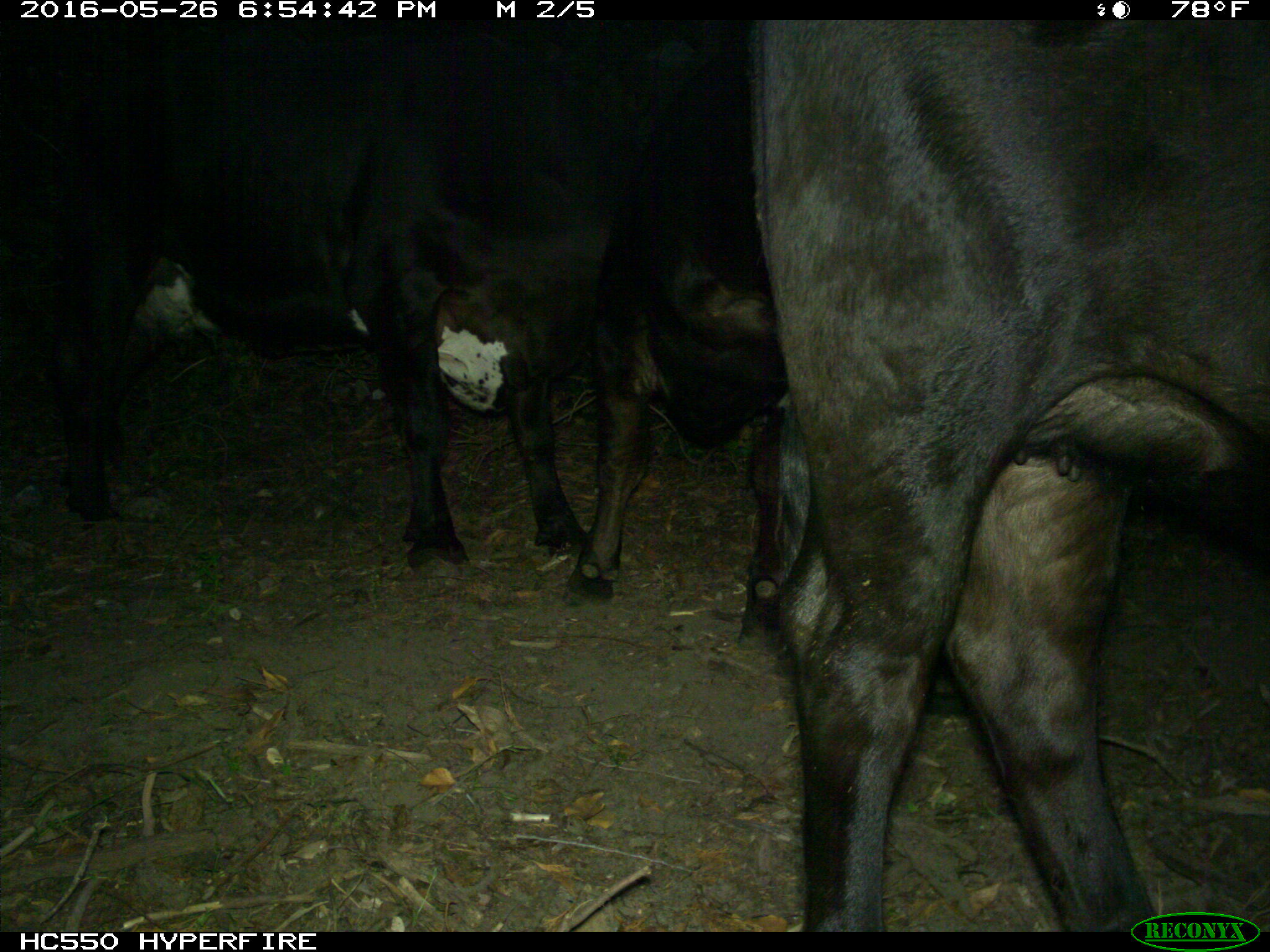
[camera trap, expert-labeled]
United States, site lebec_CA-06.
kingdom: Animalia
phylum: Chordata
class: Mammalia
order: Artiodactyla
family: Bovidae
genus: Bos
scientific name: Bos taurus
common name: domestic cow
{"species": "Bos taurus (domestic cow)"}